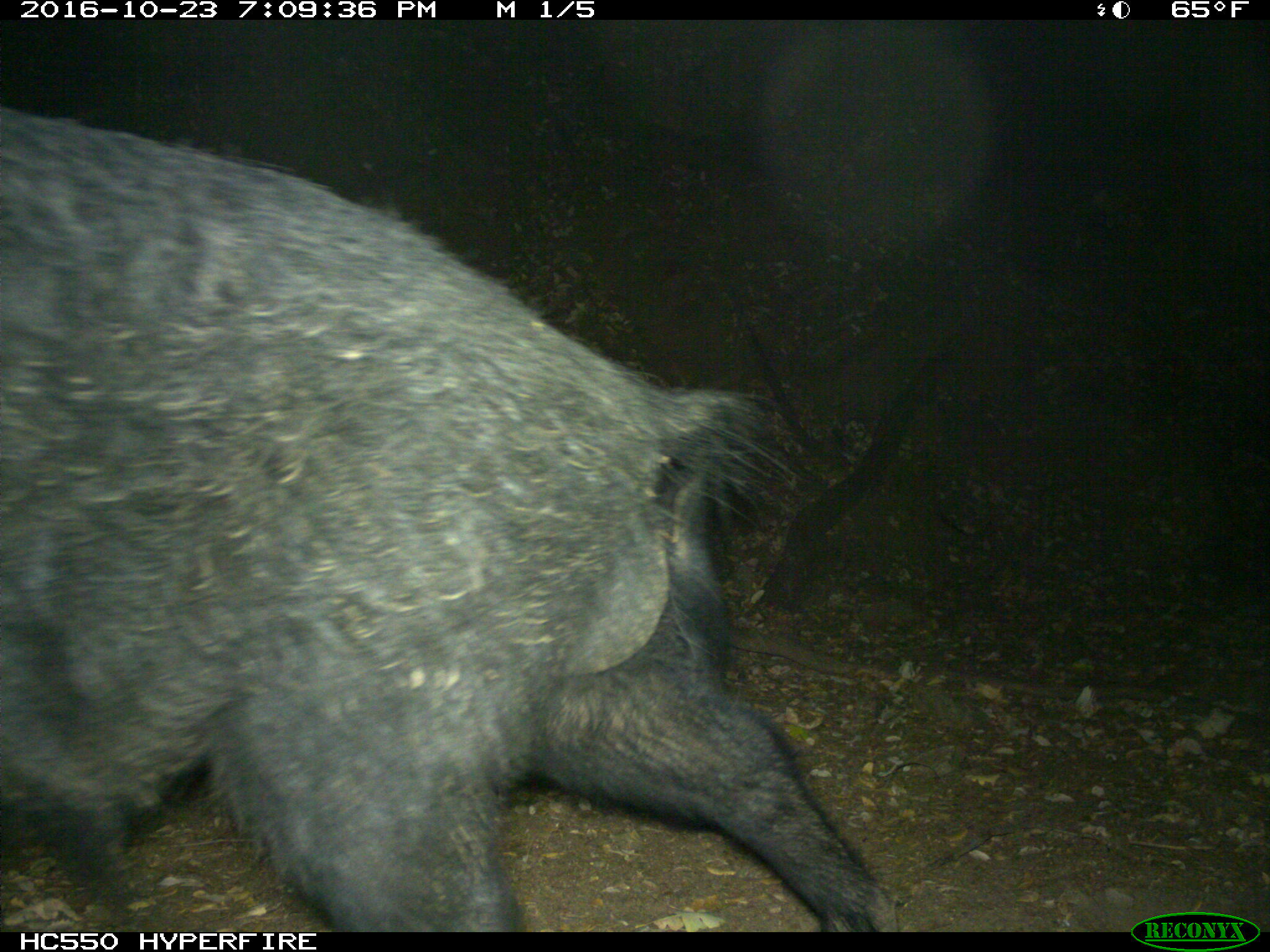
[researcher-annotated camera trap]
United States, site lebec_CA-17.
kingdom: Animalia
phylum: Chordata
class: Mammalia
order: Artiodactyla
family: Suidae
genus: Sus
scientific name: Sus scrofa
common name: wild boar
Sus scrofa (wild boar).